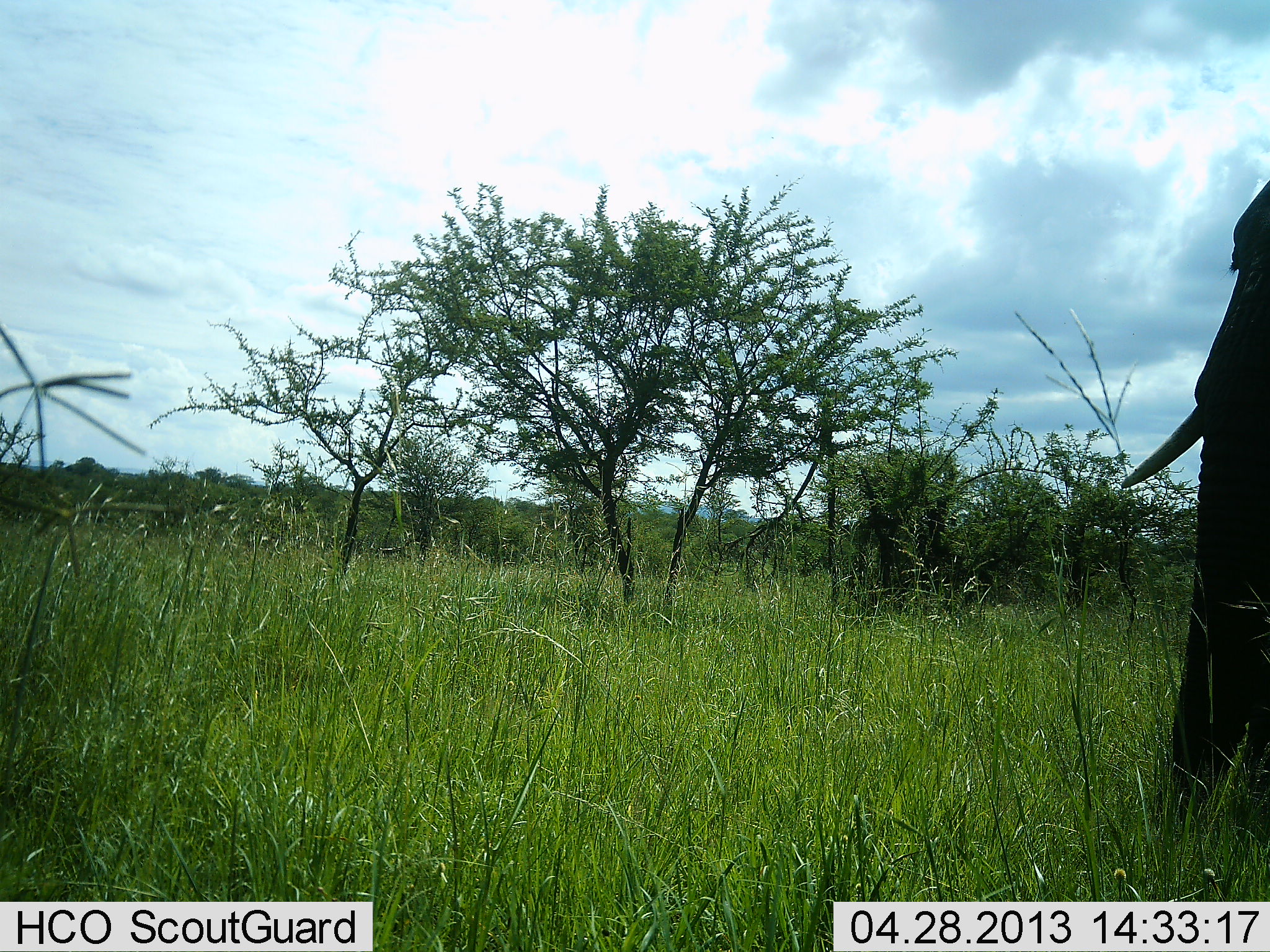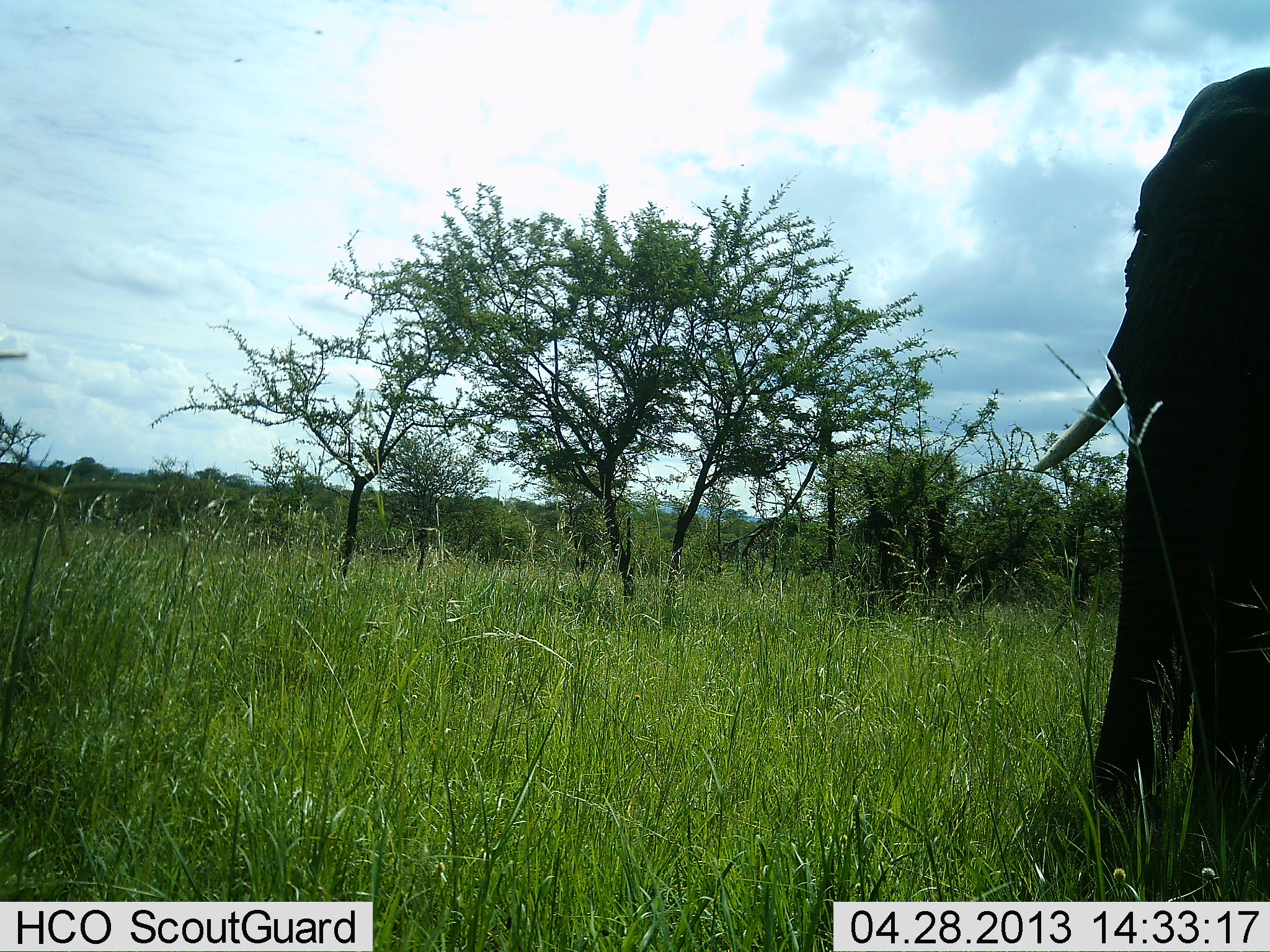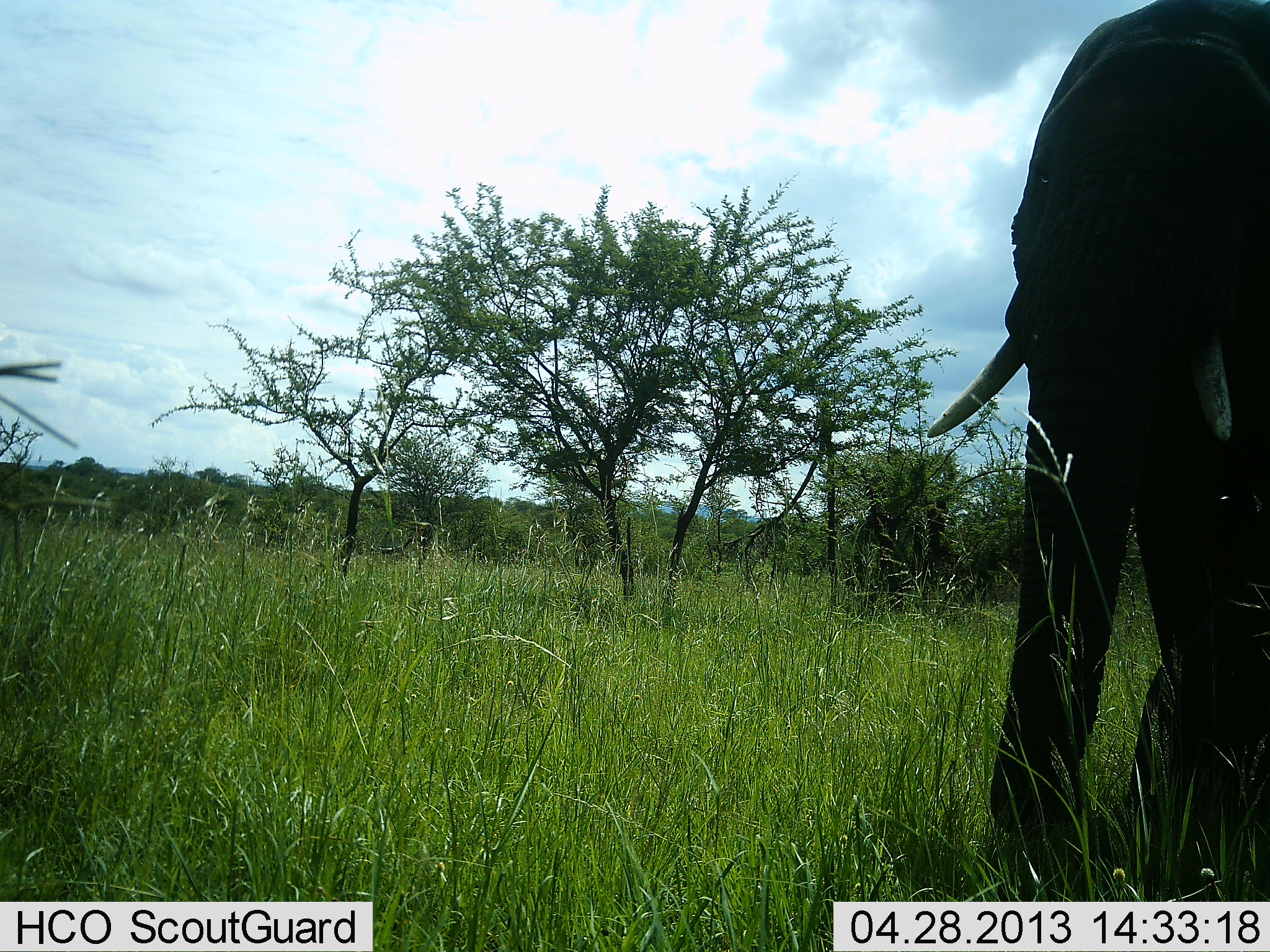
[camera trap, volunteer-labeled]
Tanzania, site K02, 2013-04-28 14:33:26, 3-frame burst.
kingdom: Animalia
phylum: Chordata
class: Mammalia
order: Proboscidea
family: Elephantidae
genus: Loxodonta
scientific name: Loxodonta africana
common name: african bush elephant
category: elephant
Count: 1.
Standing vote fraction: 22%.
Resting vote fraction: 0%.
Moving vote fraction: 81%.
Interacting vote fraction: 0%.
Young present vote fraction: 0%.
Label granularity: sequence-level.